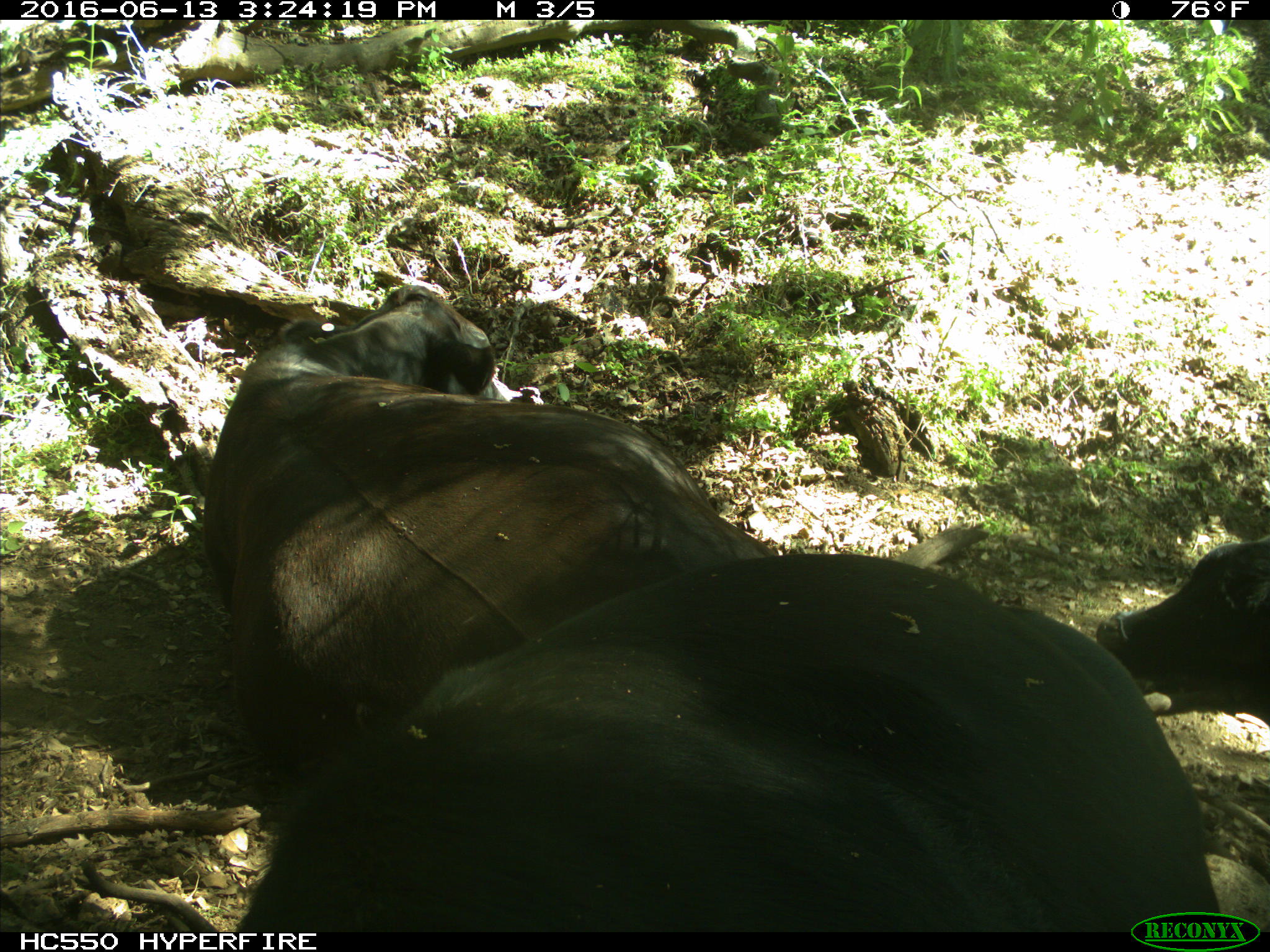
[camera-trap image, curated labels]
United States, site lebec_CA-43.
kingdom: Animalia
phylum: Chordata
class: Mammalia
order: Artiodactyla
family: Bovidae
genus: Bos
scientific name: Bos taurus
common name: domestic cow